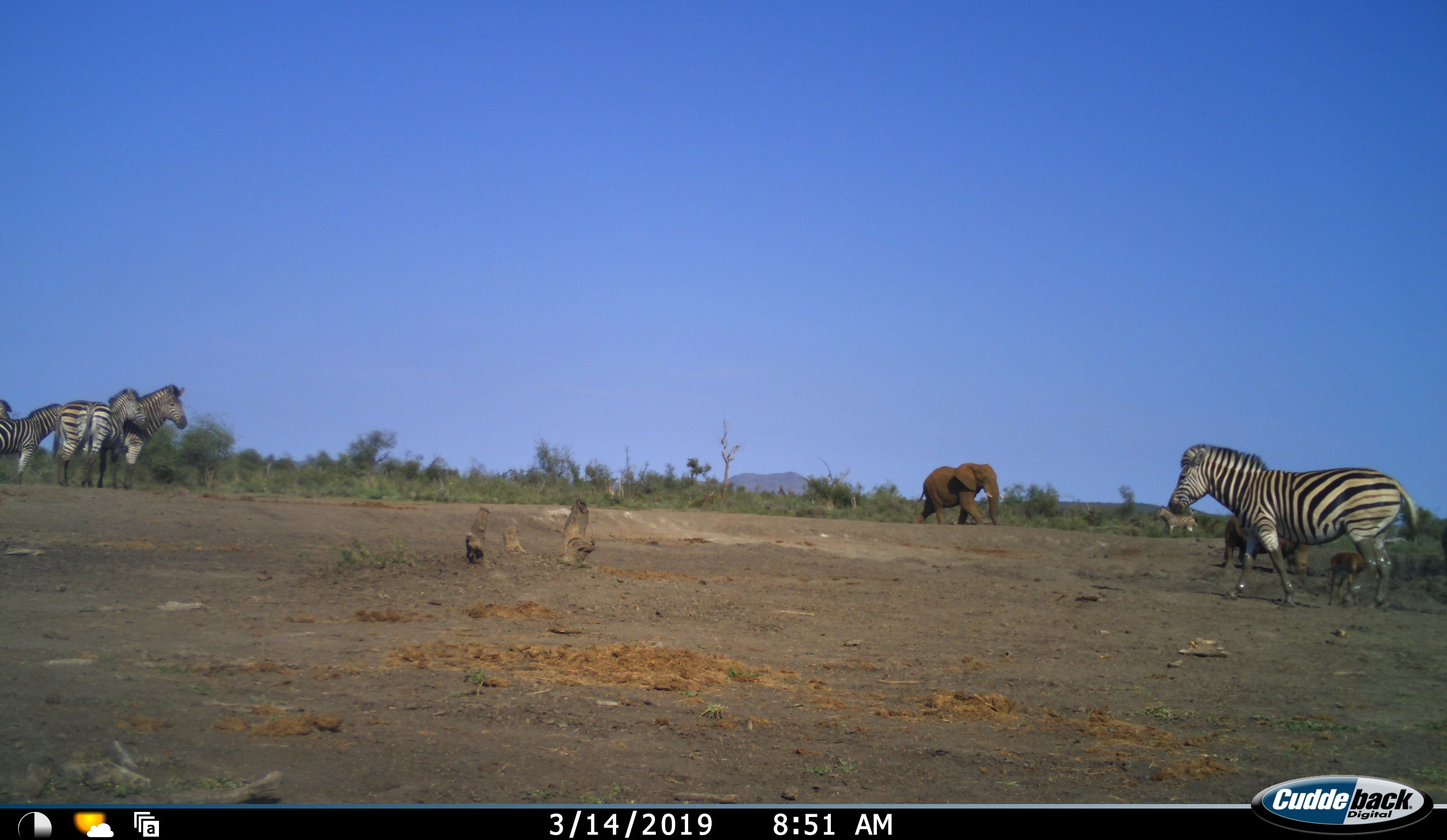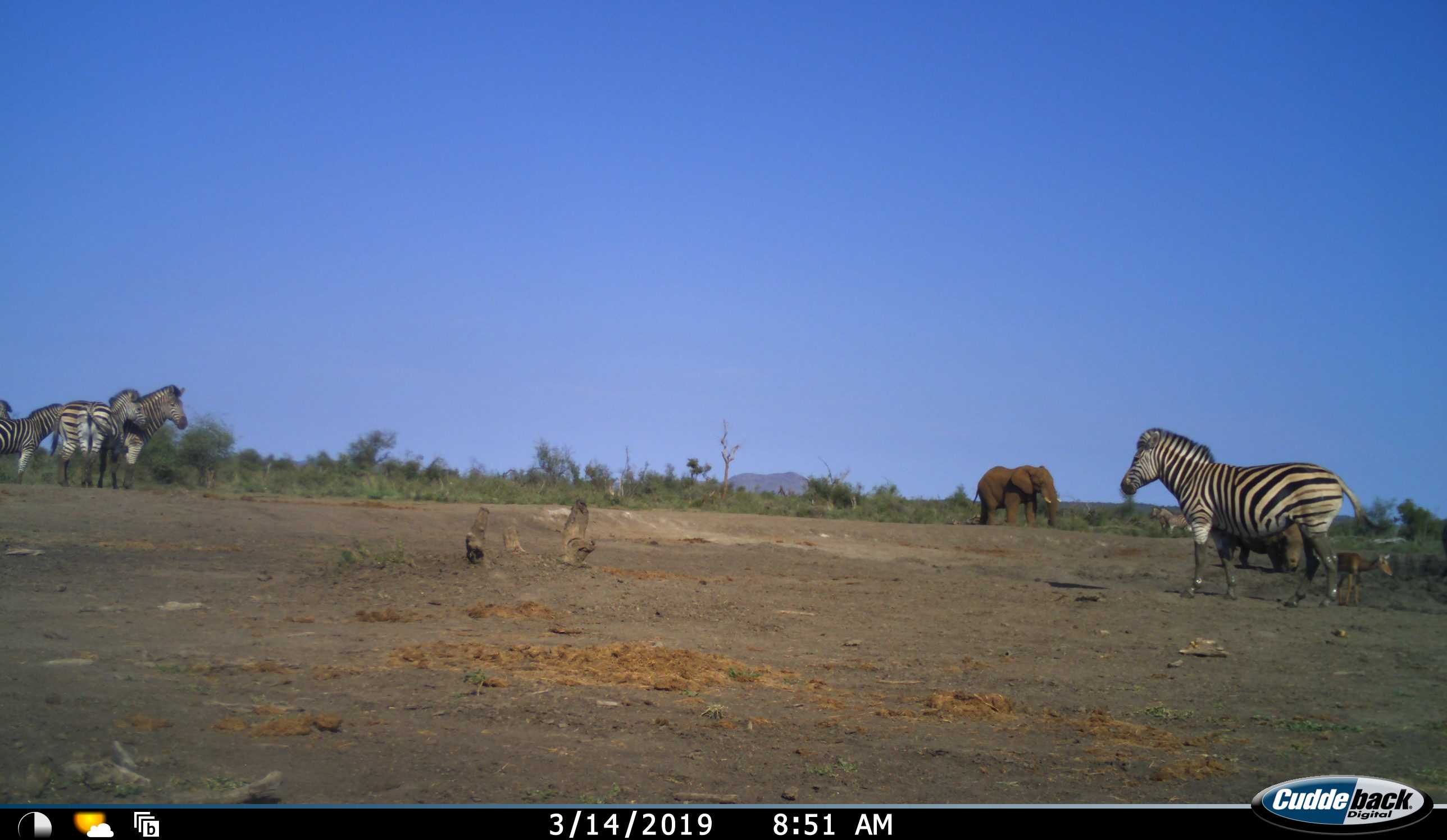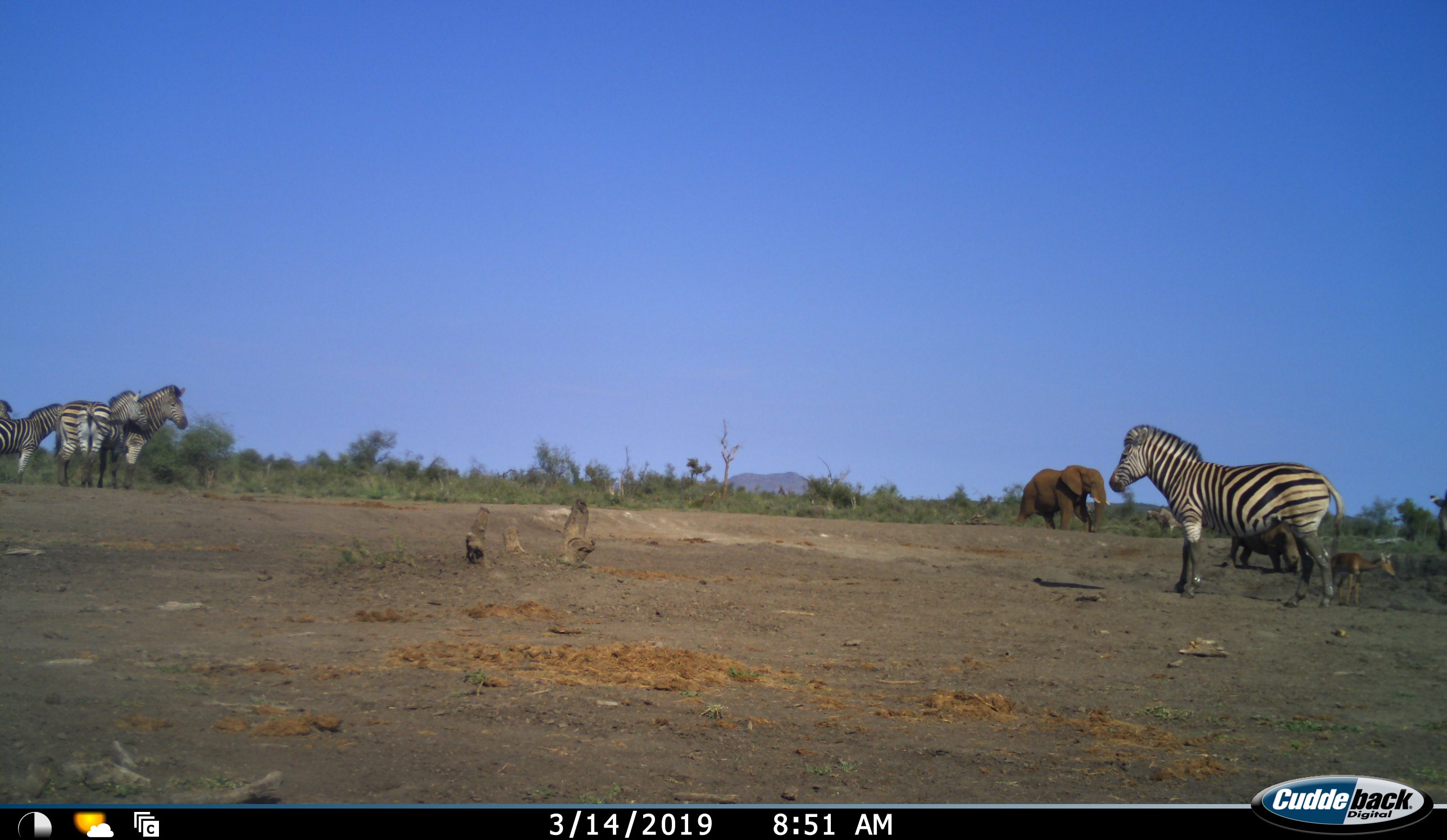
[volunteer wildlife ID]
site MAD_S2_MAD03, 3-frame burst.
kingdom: Animalia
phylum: Chordata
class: Mammalia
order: Proboscidea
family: Elephantidae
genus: Loxodonta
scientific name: Loxodonta africana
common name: african bush elephant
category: elephant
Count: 1.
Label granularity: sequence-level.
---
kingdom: Animalia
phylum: Chordata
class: Mammalia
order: Artiodactyla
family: Bovidae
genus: Aepyceros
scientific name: Aepyceros melampus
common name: impala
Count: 1.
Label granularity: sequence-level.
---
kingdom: Animalia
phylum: Chordata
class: Mammalia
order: Perissodactyla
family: Equidae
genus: Equus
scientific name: Equus quagga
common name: plains zebra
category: zebraplains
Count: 7.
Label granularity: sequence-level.